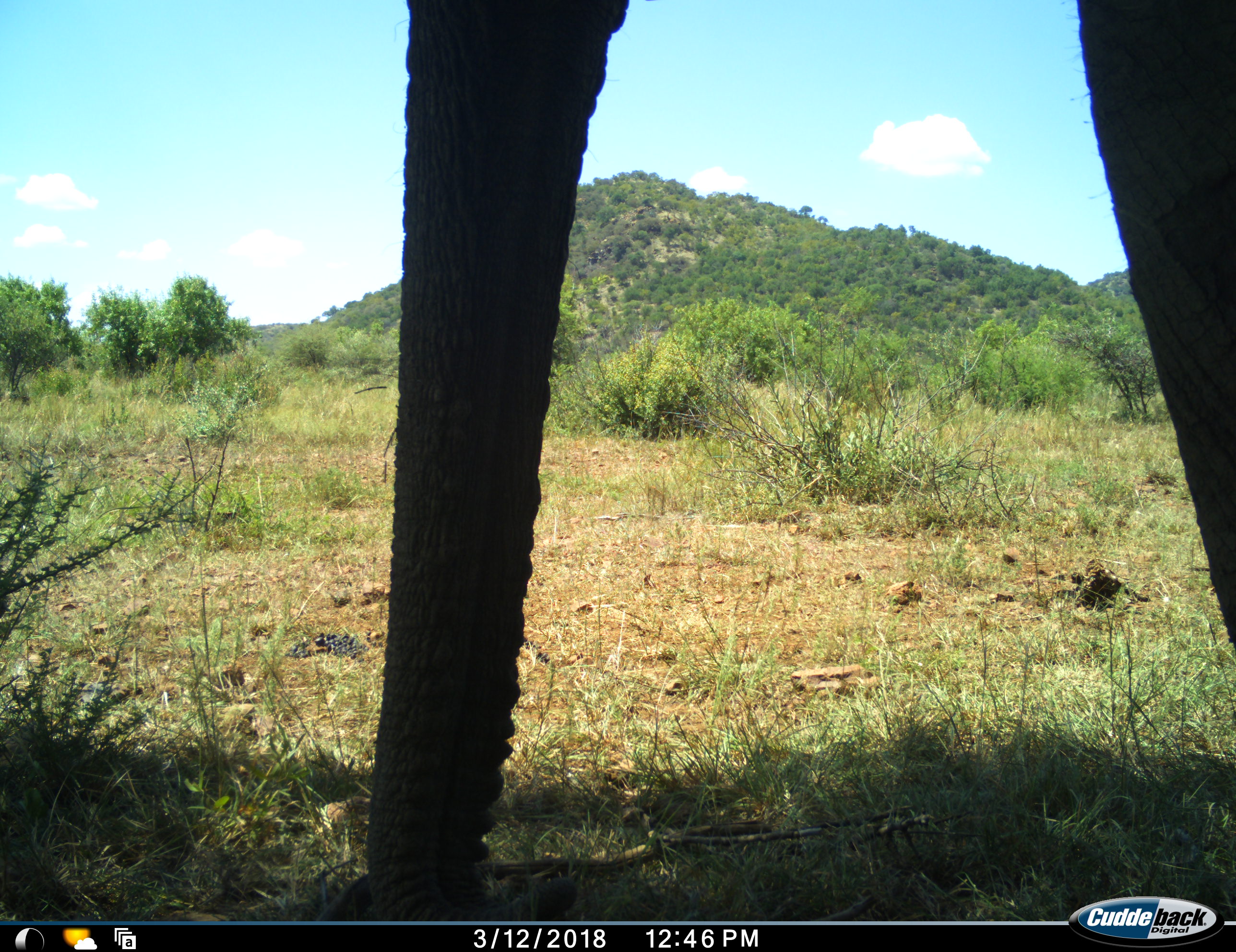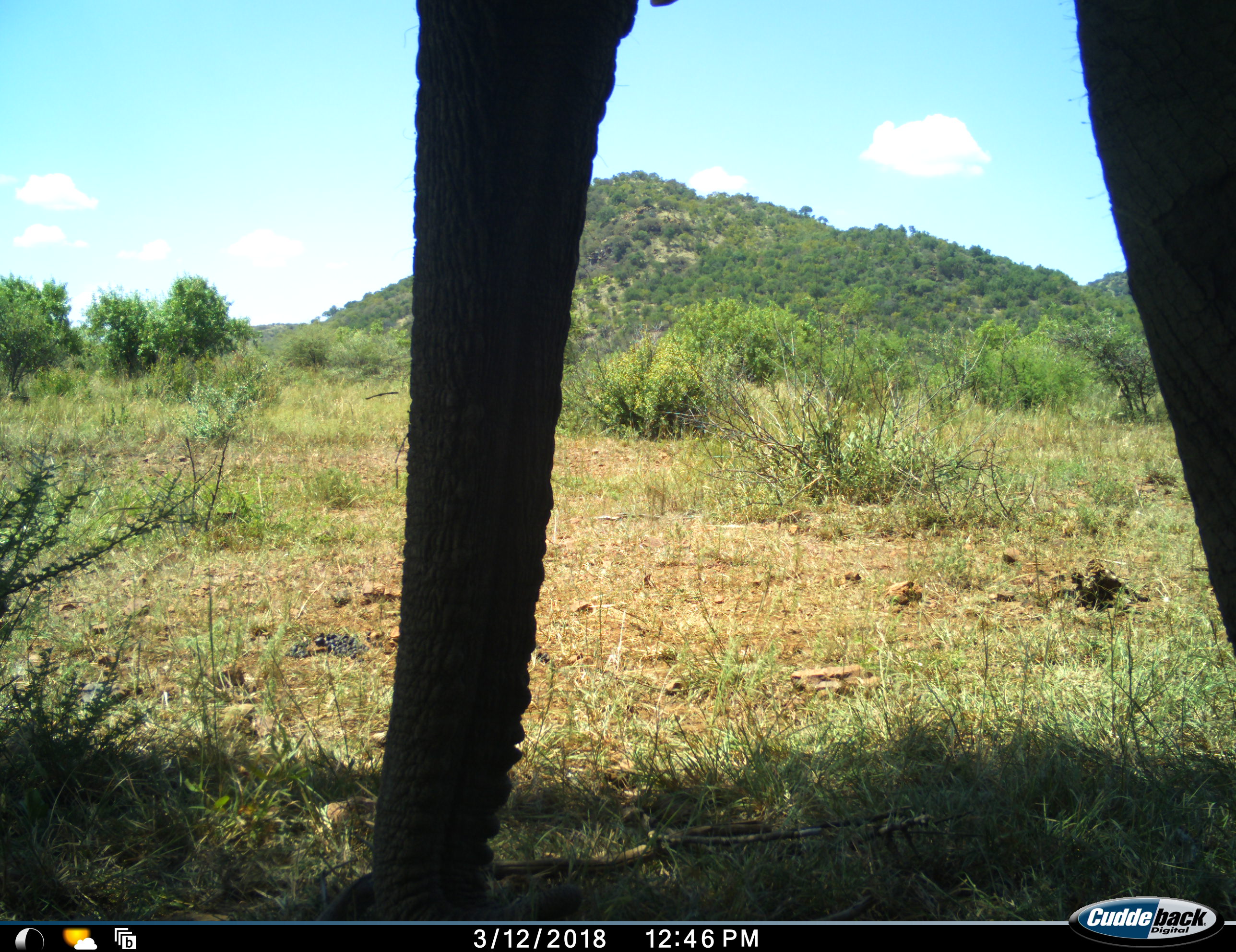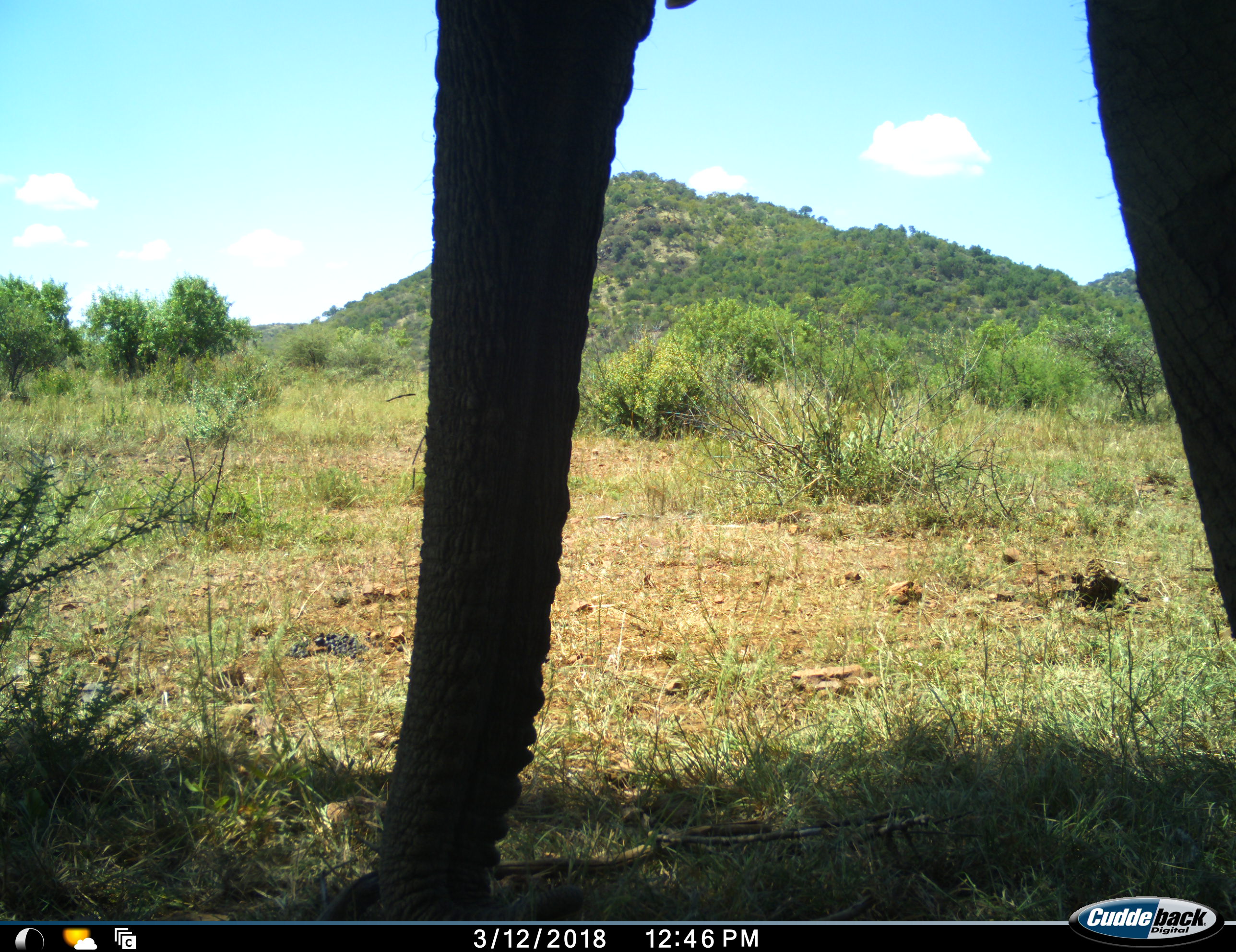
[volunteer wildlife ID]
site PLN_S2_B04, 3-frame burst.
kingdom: Animalia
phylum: Chordata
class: Mammalia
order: Proboscidea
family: Elephantidae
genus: Loxodonta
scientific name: Loxodonta africana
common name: african bush elephant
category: elephant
Elephant (african bush elephant) (Loxodonta africana), count 1. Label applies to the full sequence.